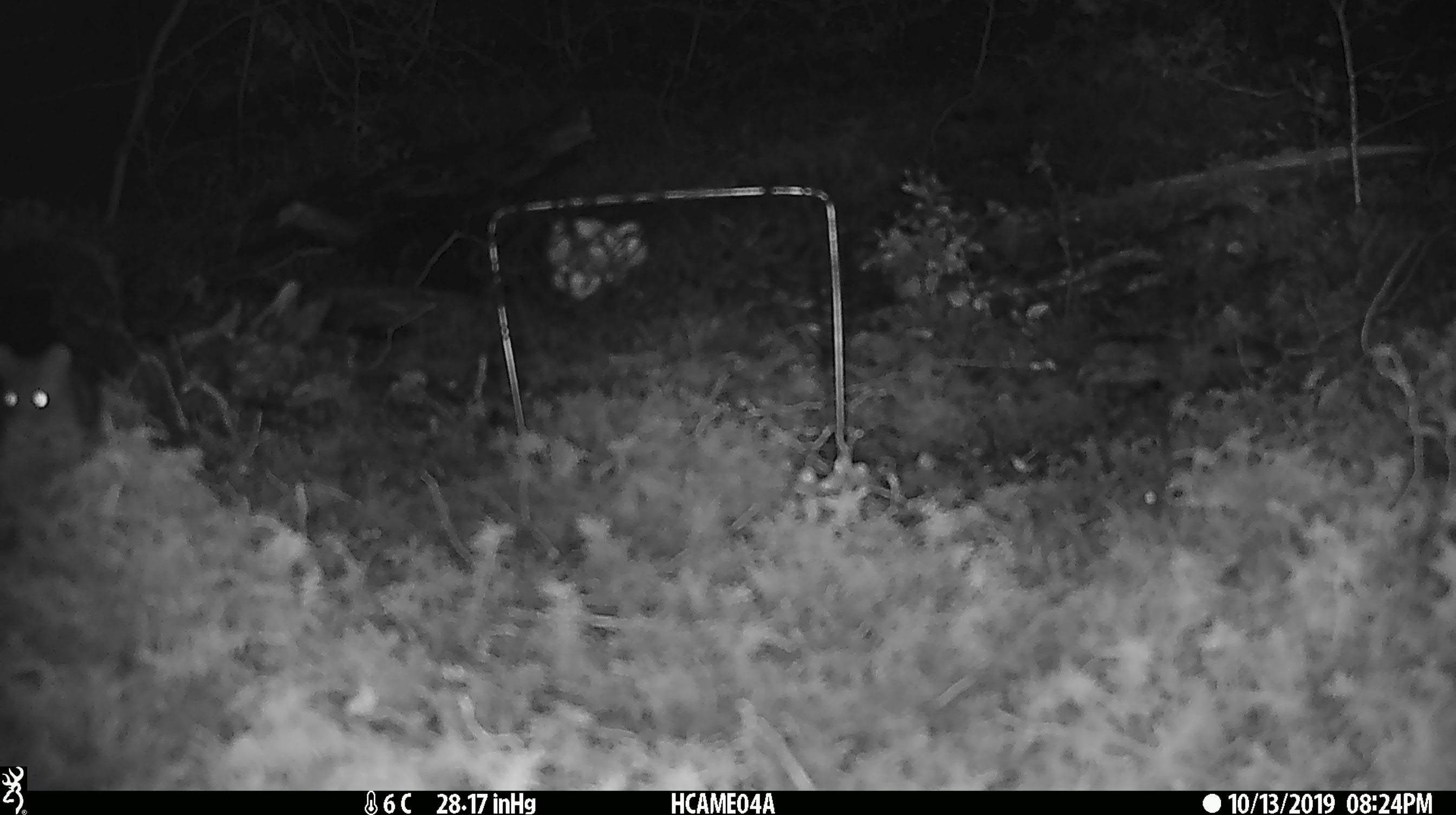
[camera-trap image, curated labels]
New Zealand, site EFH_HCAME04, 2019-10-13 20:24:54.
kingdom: Animalia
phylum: Chordata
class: Mammalia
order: Rodentia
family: Muridae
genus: Mus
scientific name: Mus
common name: mouse